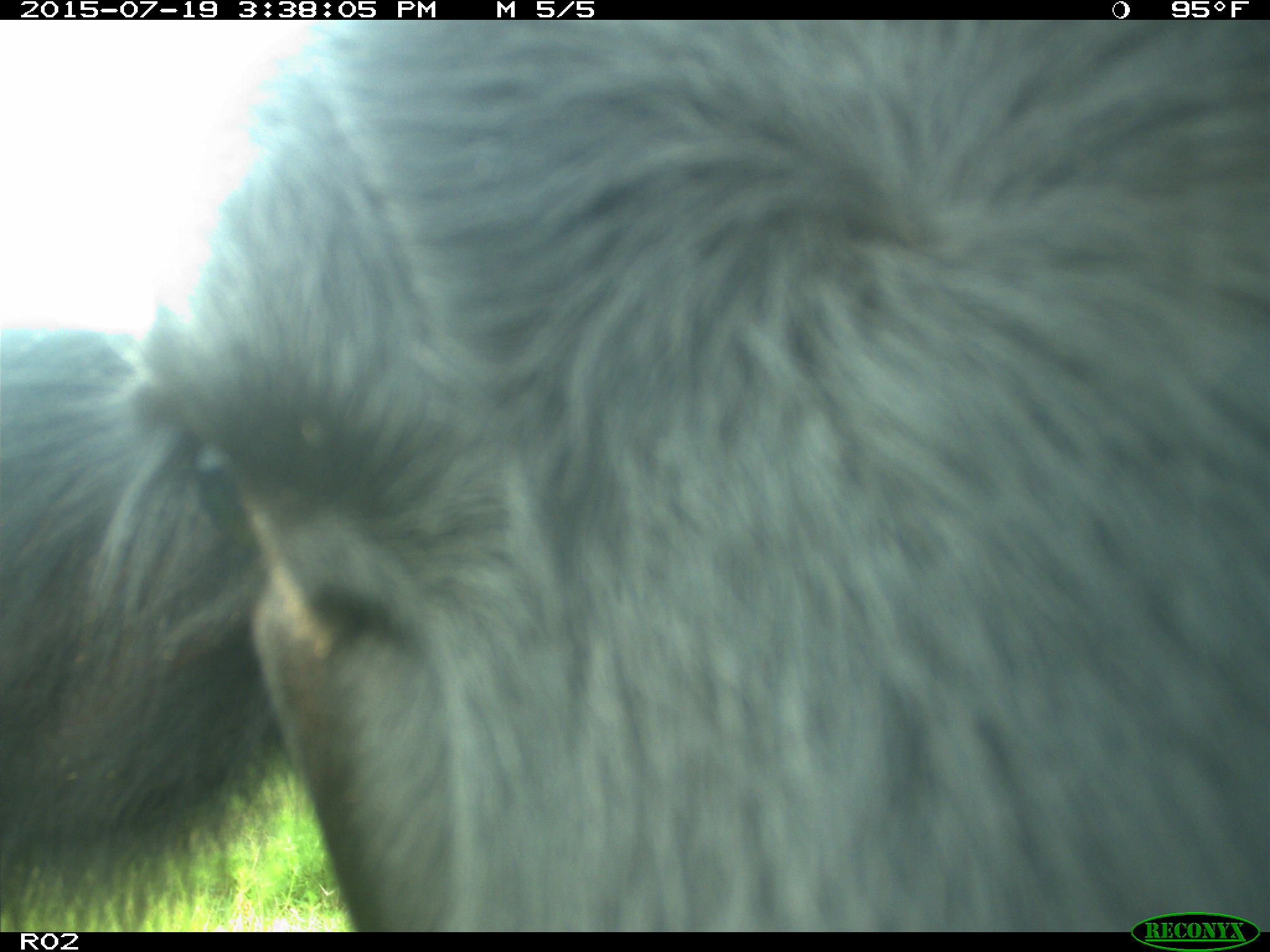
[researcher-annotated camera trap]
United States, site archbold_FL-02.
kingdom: Animalia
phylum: Chordata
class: Mammalia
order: Artiodactyla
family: Bovidae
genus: Bos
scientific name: Bos taurus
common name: domestic cow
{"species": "Bos taurus (domestic cow)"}